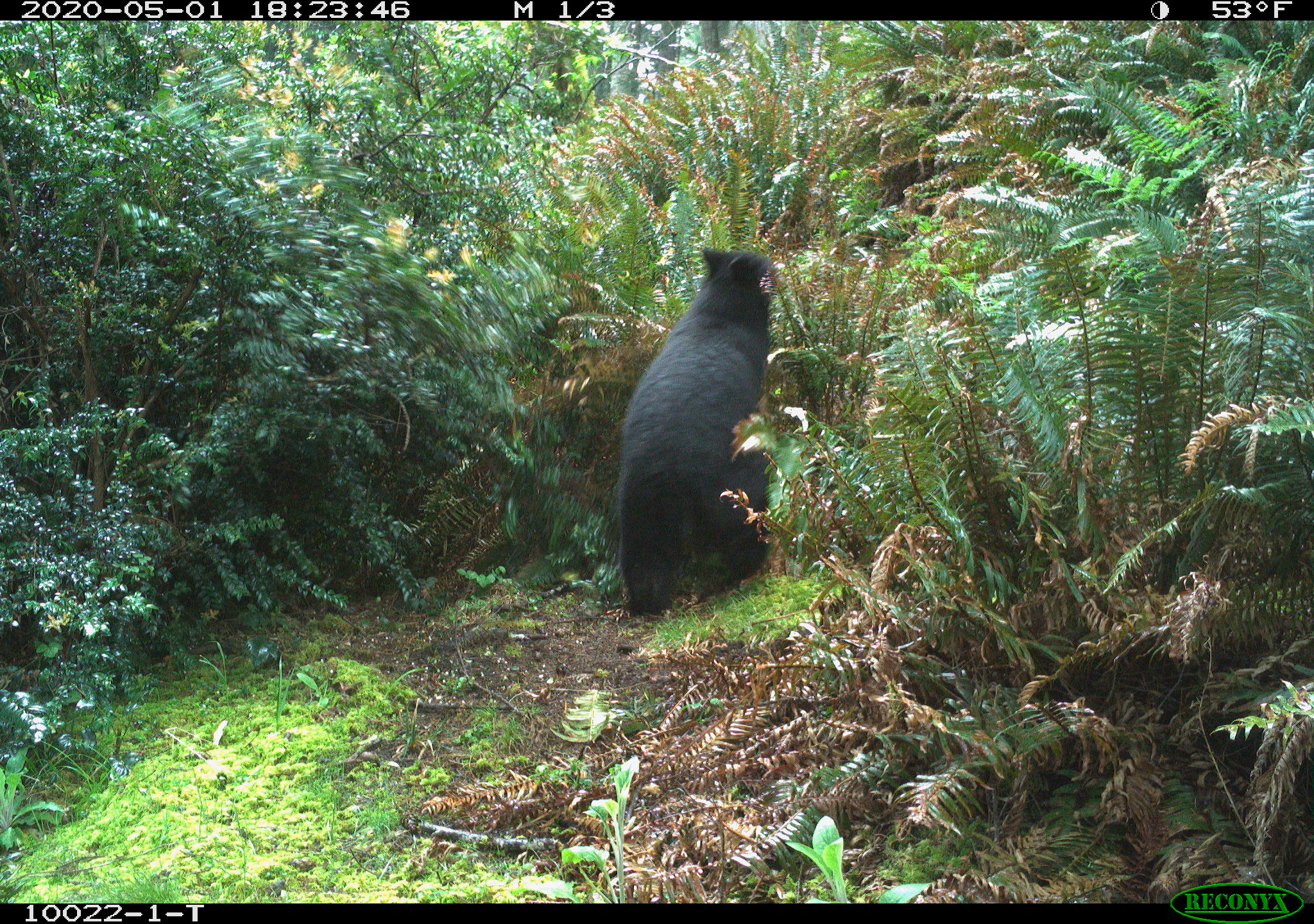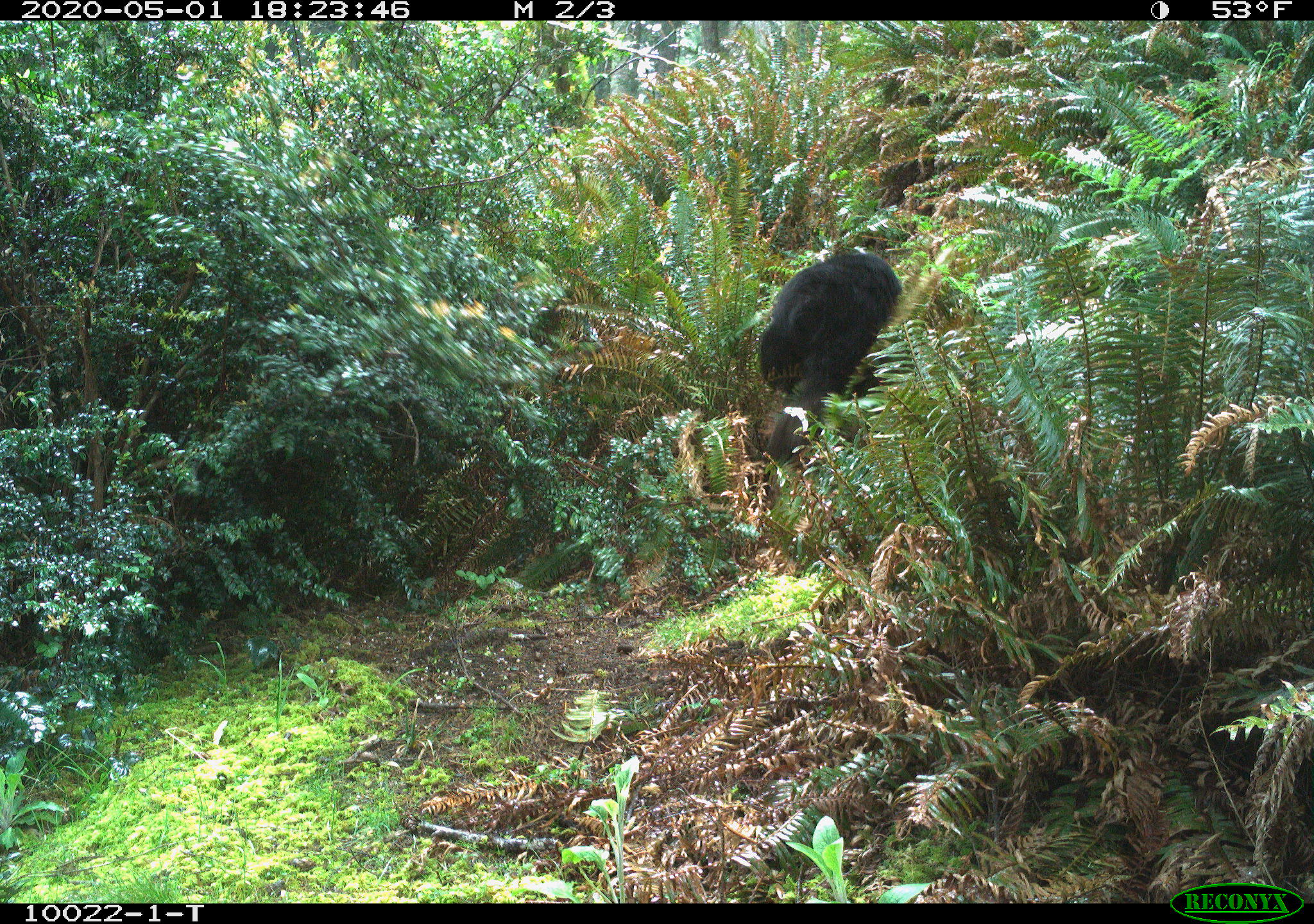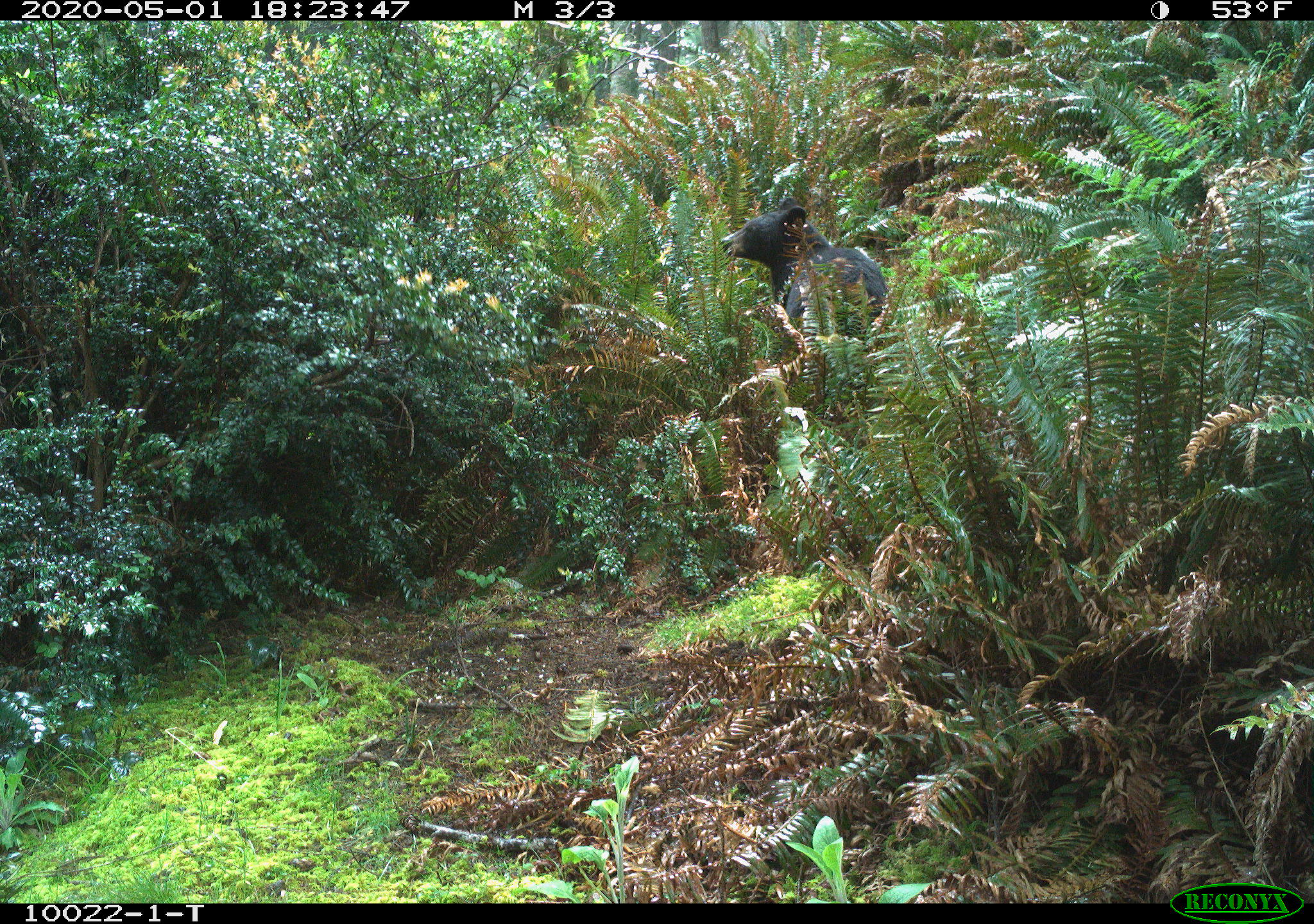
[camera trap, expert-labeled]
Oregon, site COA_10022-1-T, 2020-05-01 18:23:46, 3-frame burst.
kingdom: Animalia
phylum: Chordata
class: Mammalia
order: Carnivora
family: Ursidae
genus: Ursus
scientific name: Ursus americanus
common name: american black bear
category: black bear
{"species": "black bear (american black bear) (Ursus americanus)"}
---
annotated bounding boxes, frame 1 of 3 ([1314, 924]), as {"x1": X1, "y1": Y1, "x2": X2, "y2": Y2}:
black bear: {"x1": 599, "y1": 238, "x2": 783, "y2": 634}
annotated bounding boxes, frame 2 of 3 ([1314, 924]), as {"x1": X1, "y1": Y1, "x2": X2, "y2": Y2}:
black bear: {"x1": 743, "y1": 232, "x2": 907, "y2": 473}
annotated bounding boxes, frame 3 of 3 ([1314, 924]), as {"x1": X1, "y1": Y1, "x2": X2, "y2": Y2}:
black bear: {"x1": 706, "y1": 198, "x2": 900, "y2": 376}